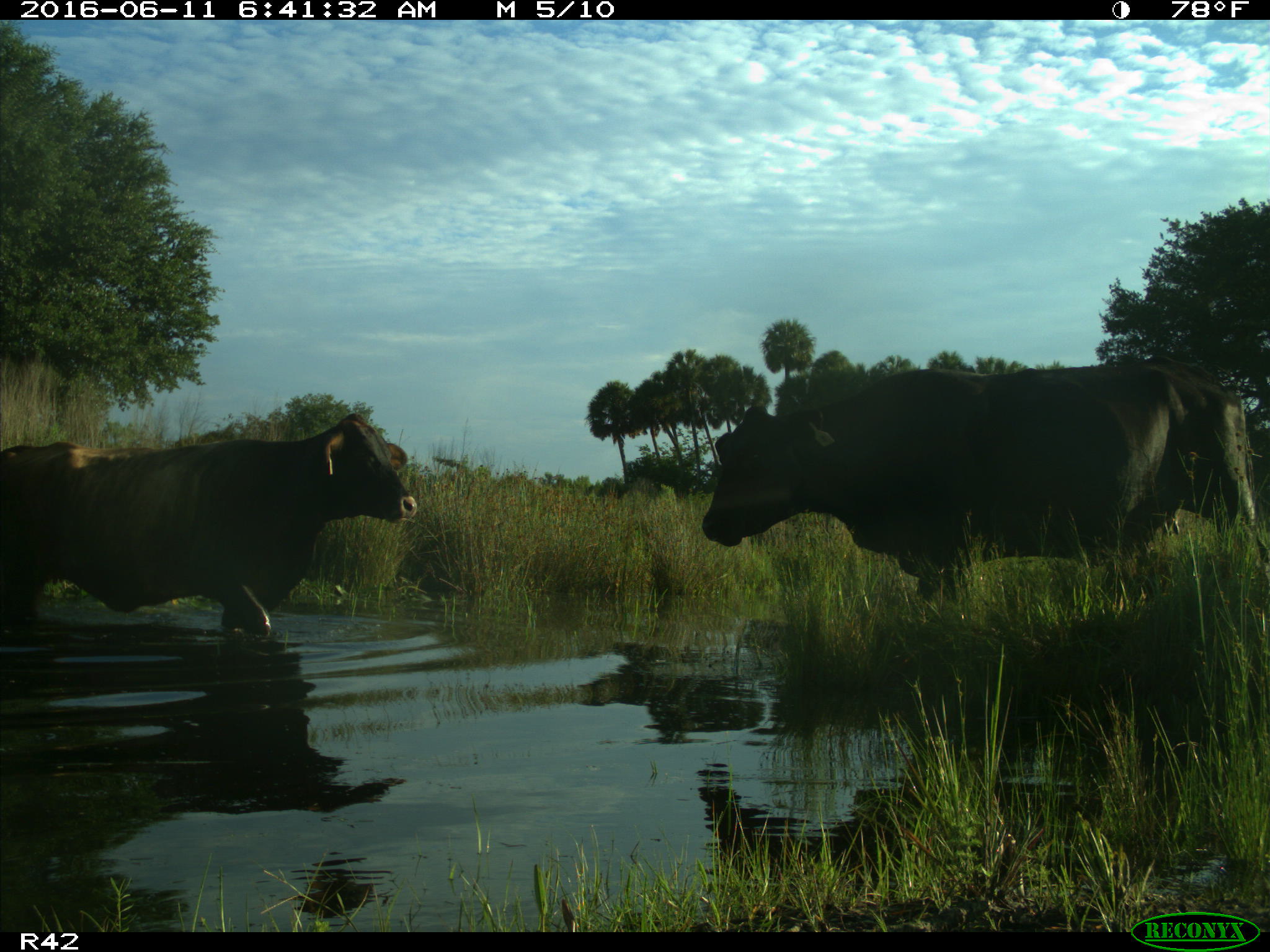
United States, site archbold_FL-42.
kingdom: Animalia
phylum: Chordata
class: Mammalia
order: Artiodactyla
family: Bovidae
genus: Bos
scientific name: Bos taurus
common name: domestic cow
Bos taurus (domestic cow).